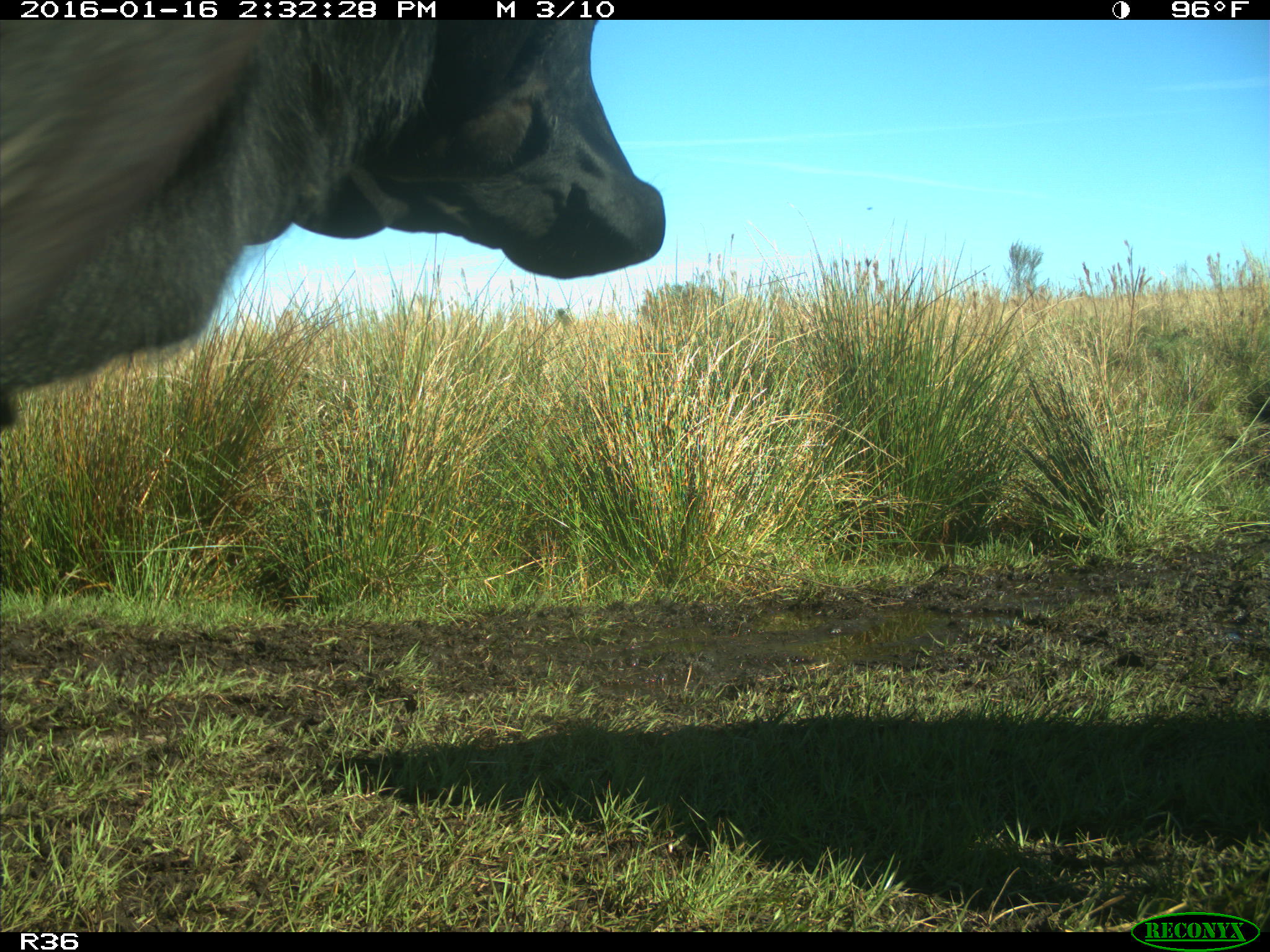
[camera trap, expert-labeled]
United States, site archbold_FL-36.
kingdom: Animalia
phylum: Chordata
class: Mammalia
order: Artiodactyla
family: Bovidae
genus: Bos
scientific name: Bos taurus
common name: domestic cow